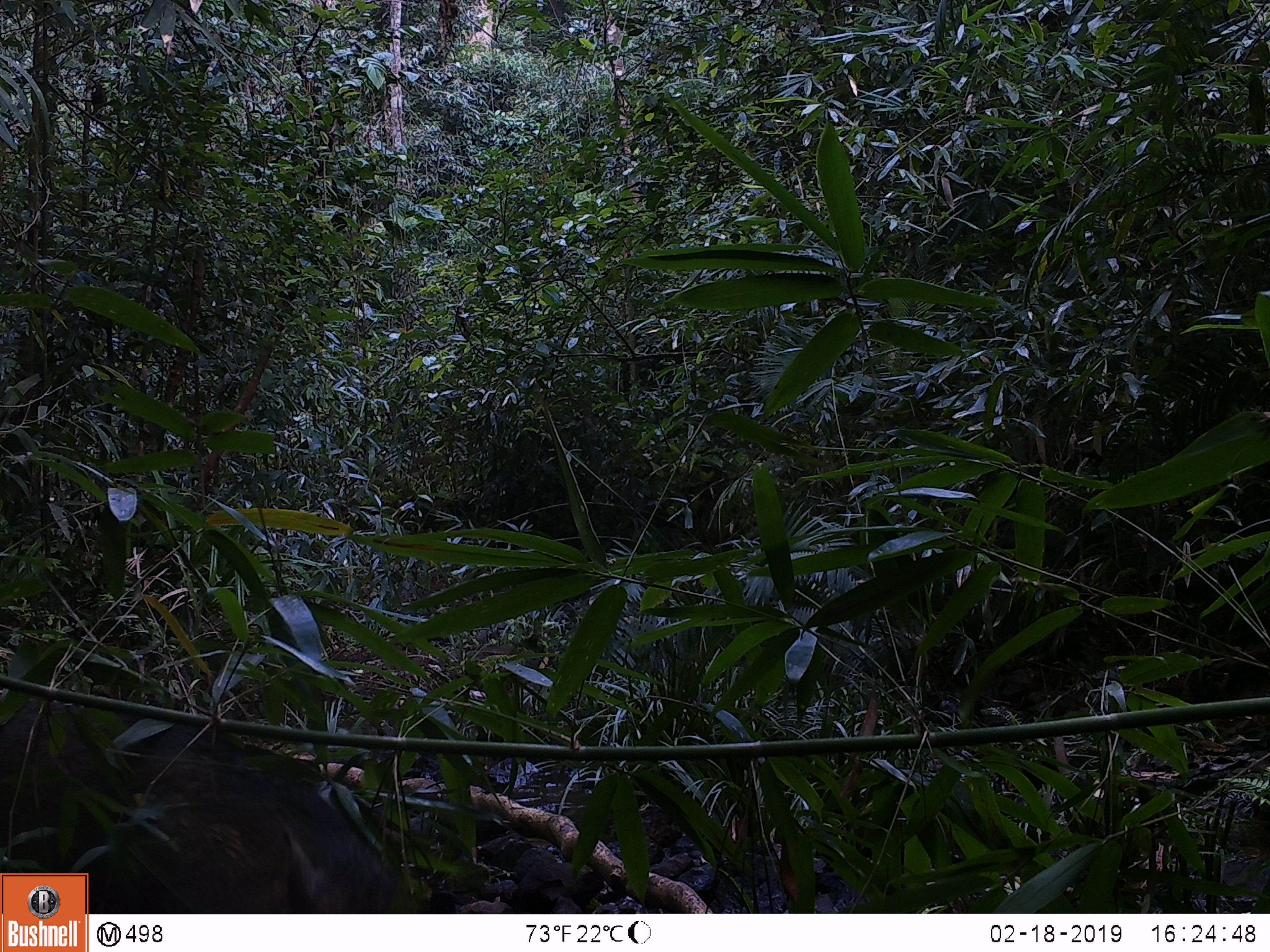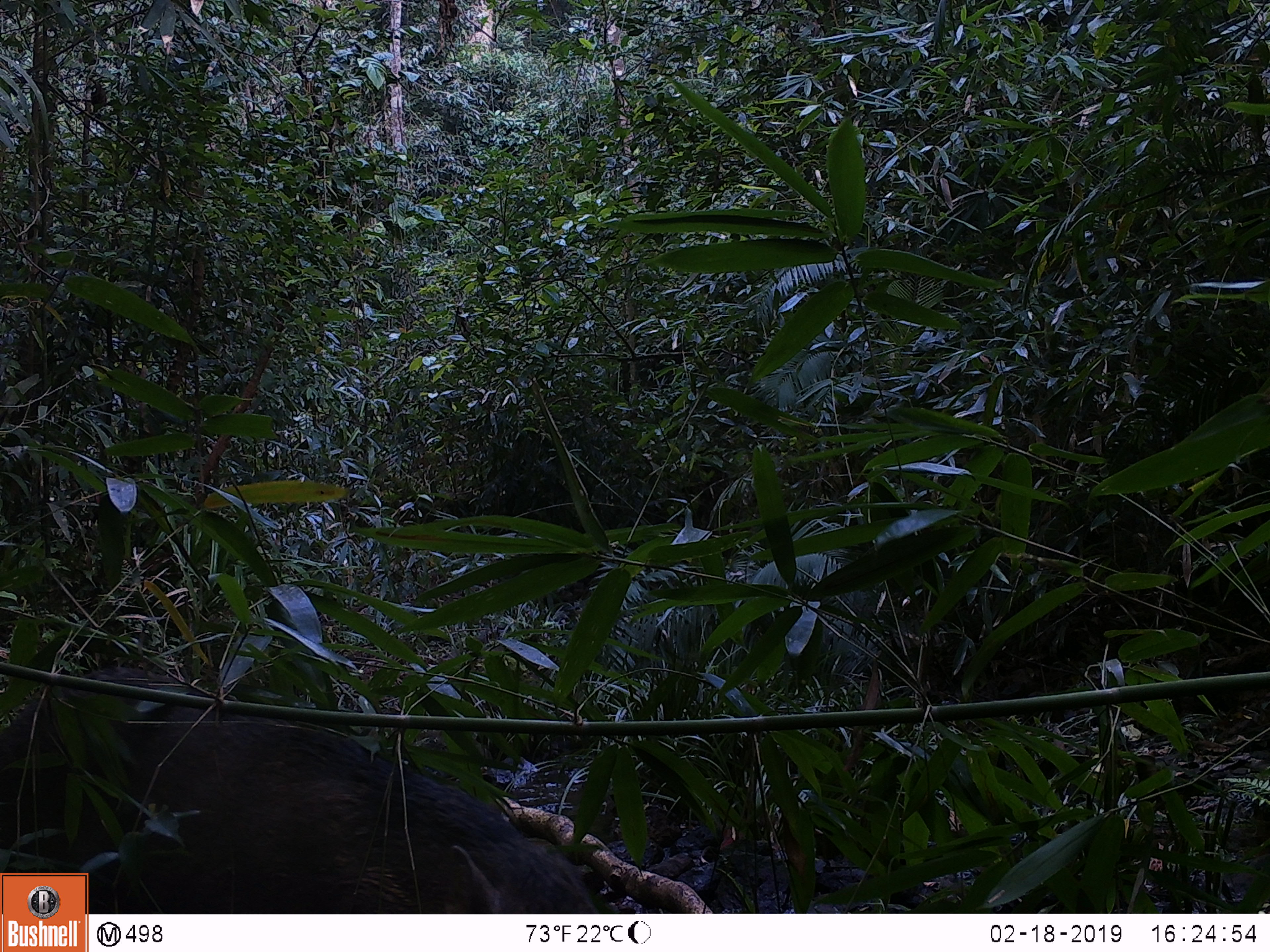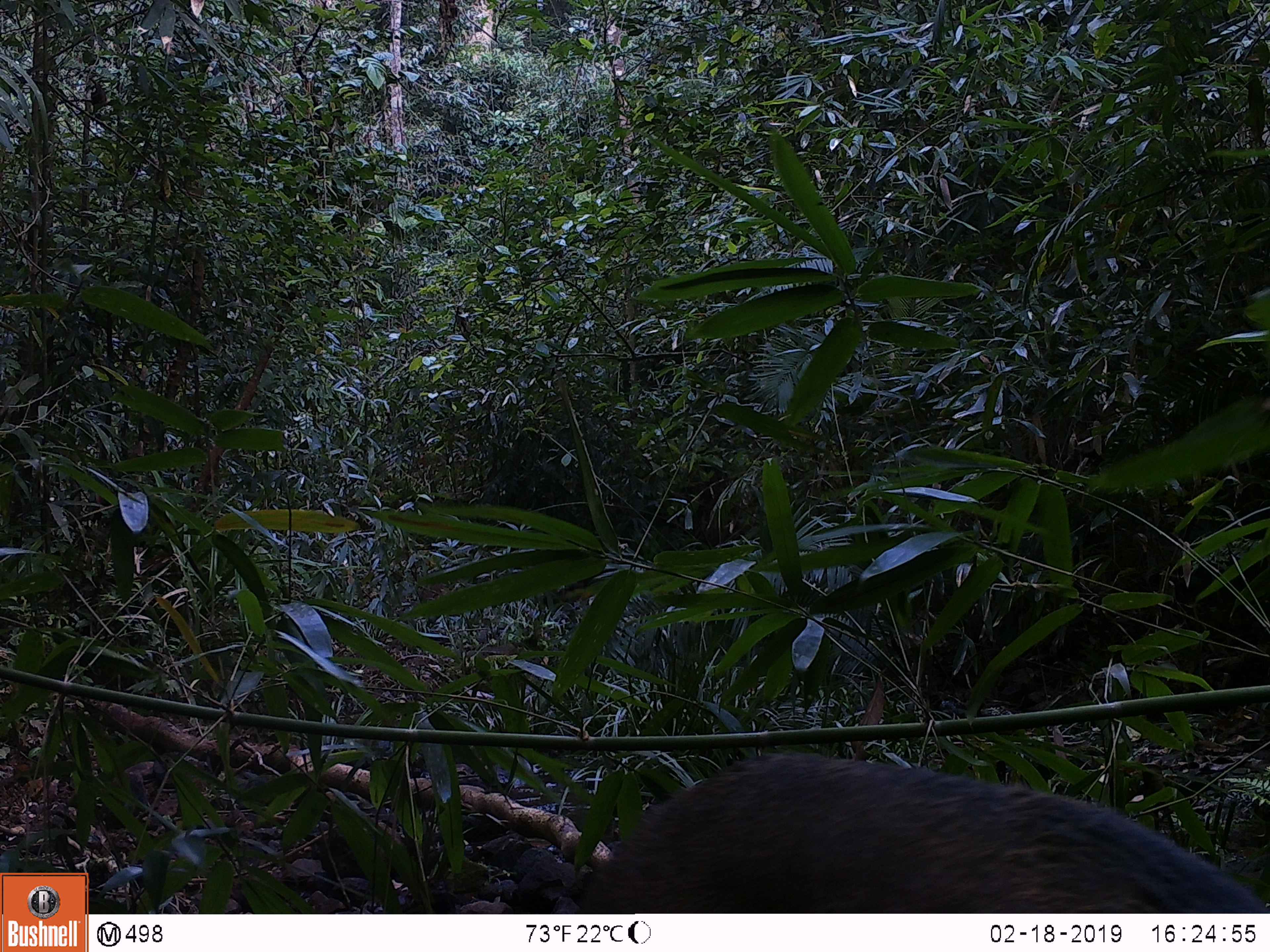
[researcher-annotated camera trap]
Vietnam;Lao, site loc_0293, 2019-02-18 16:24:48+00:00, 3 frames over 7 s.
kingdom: Animalia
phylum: Chordata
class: Mammalia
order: Artiodactyla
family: Suidae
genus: Sus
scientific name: Sus scrofa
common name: eurasian wild pig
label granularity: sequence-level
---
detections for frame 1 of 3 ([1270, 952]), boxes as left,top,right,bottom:
eurasian wild pig: 0,697,393,914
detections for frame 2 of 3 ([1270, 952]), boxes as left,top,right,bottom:
eurasian wild pig: 0,670,599,914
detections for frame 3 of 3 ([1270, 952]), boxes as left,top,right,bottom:
eurasian wild pig: 578,751,1268,913